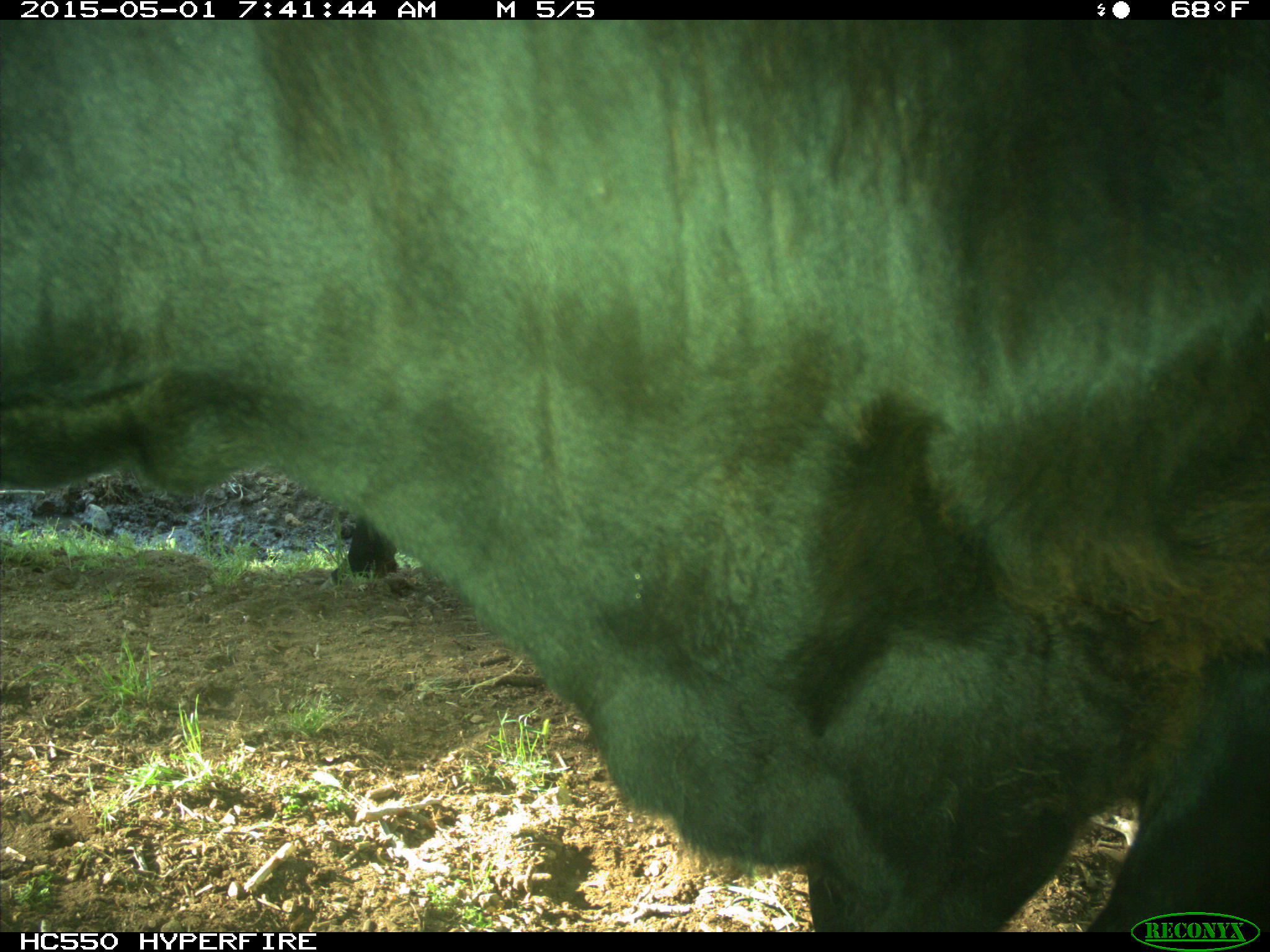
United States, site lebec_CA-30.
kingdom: Animalia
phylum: Chordata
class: Mammalia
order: Artiodactyla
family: Bovidae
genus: Bos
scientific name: Bos taurus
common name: domestic cow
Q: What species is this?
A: Bos taurus (domestic cow).